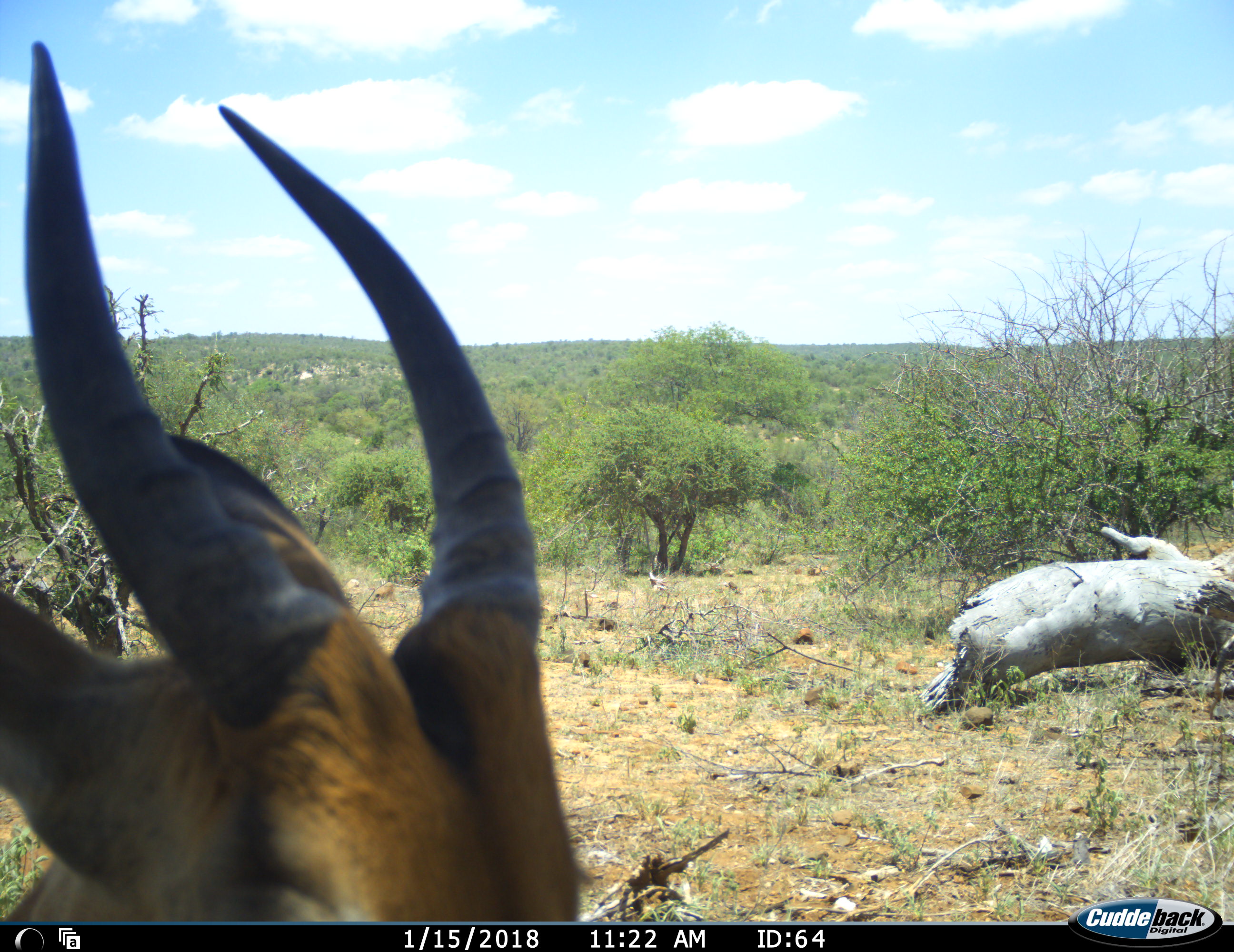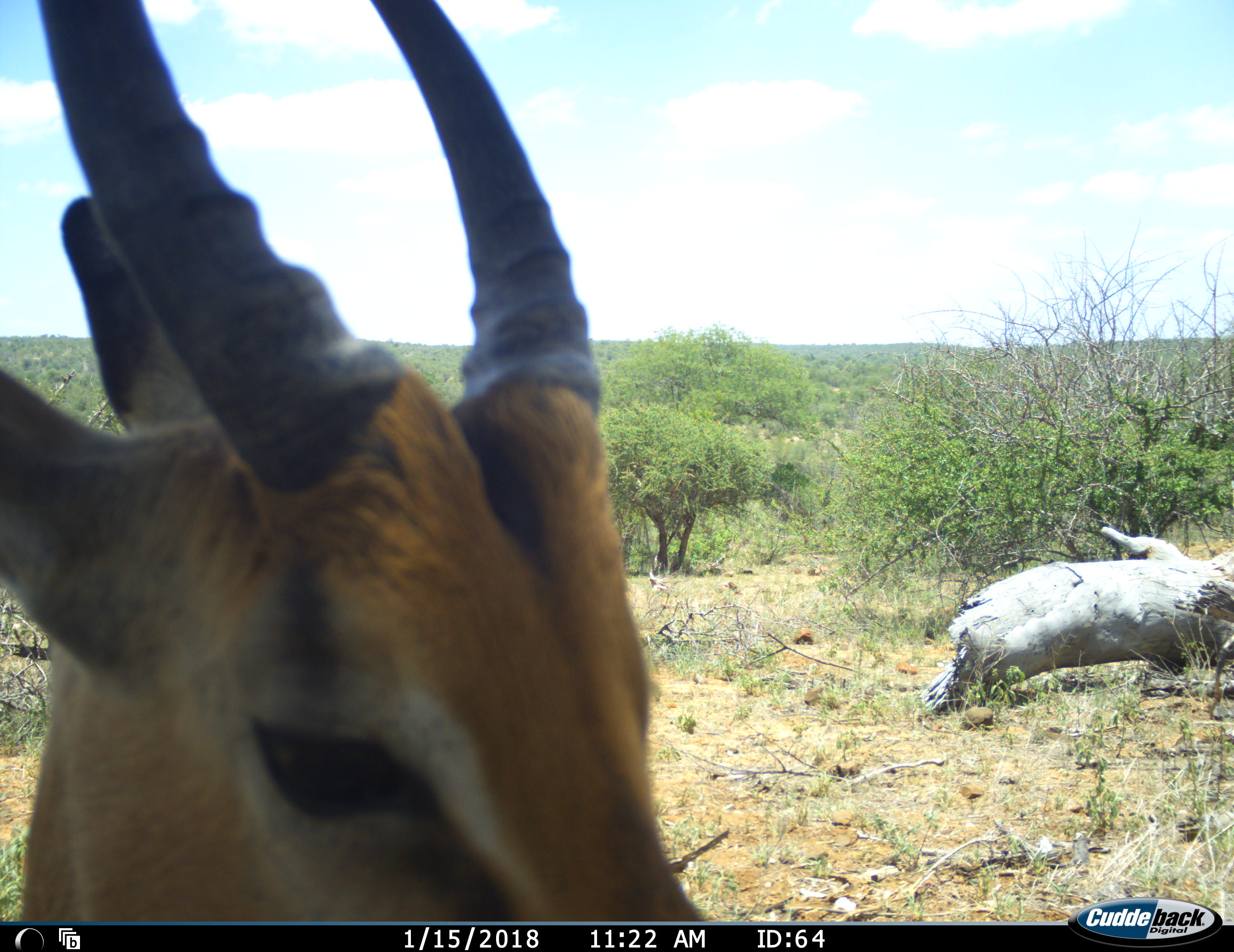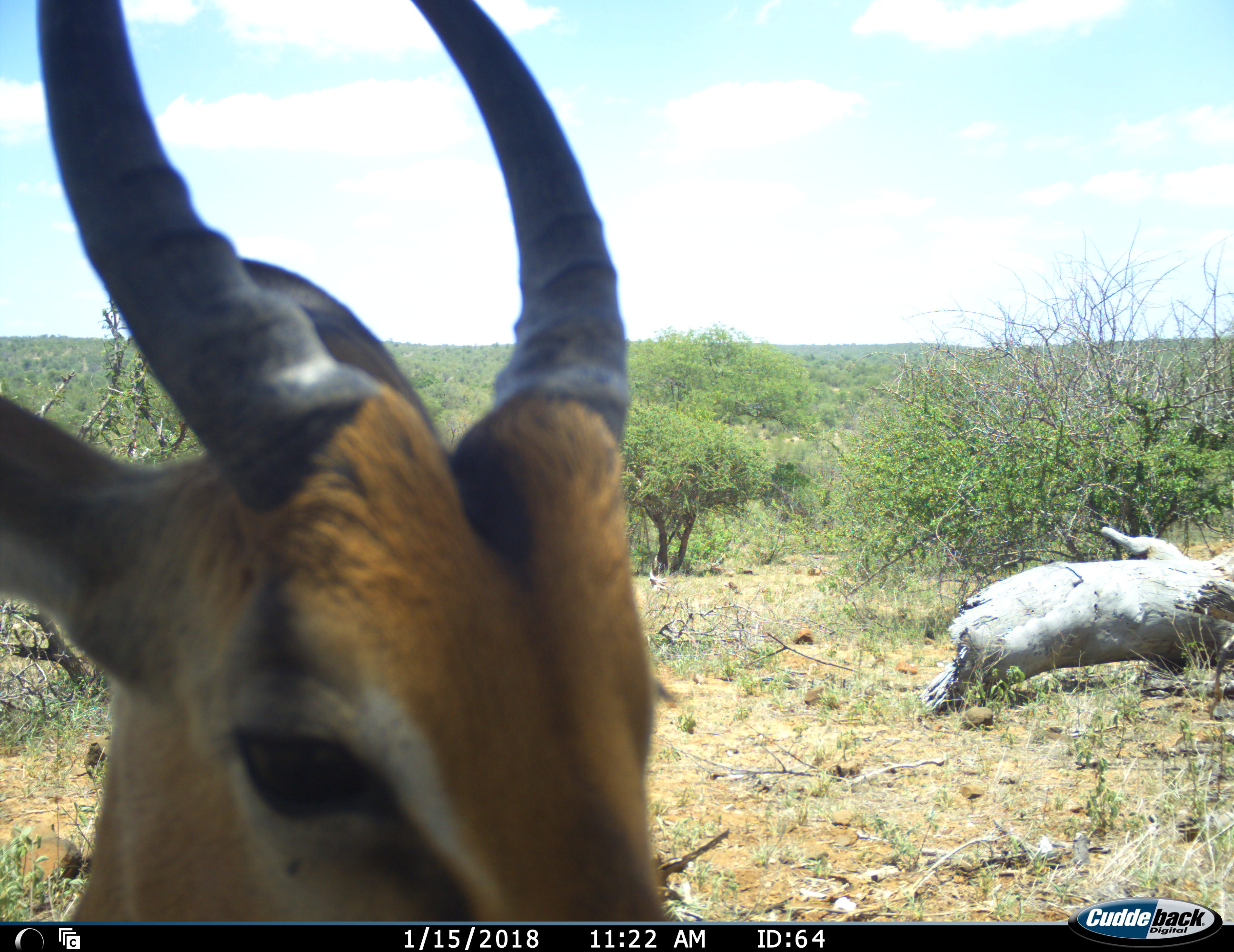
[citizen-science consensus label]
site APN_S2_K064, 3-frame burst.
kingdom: Animalia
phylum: Chordata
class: Mammalia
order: Artiodactyla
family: Bovidae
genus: Aepyceros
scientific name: Aepyceros melampus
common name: impala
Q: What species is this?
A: Impala (Aepyceros melampus).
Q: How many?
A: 1.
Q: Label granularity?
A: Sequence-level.